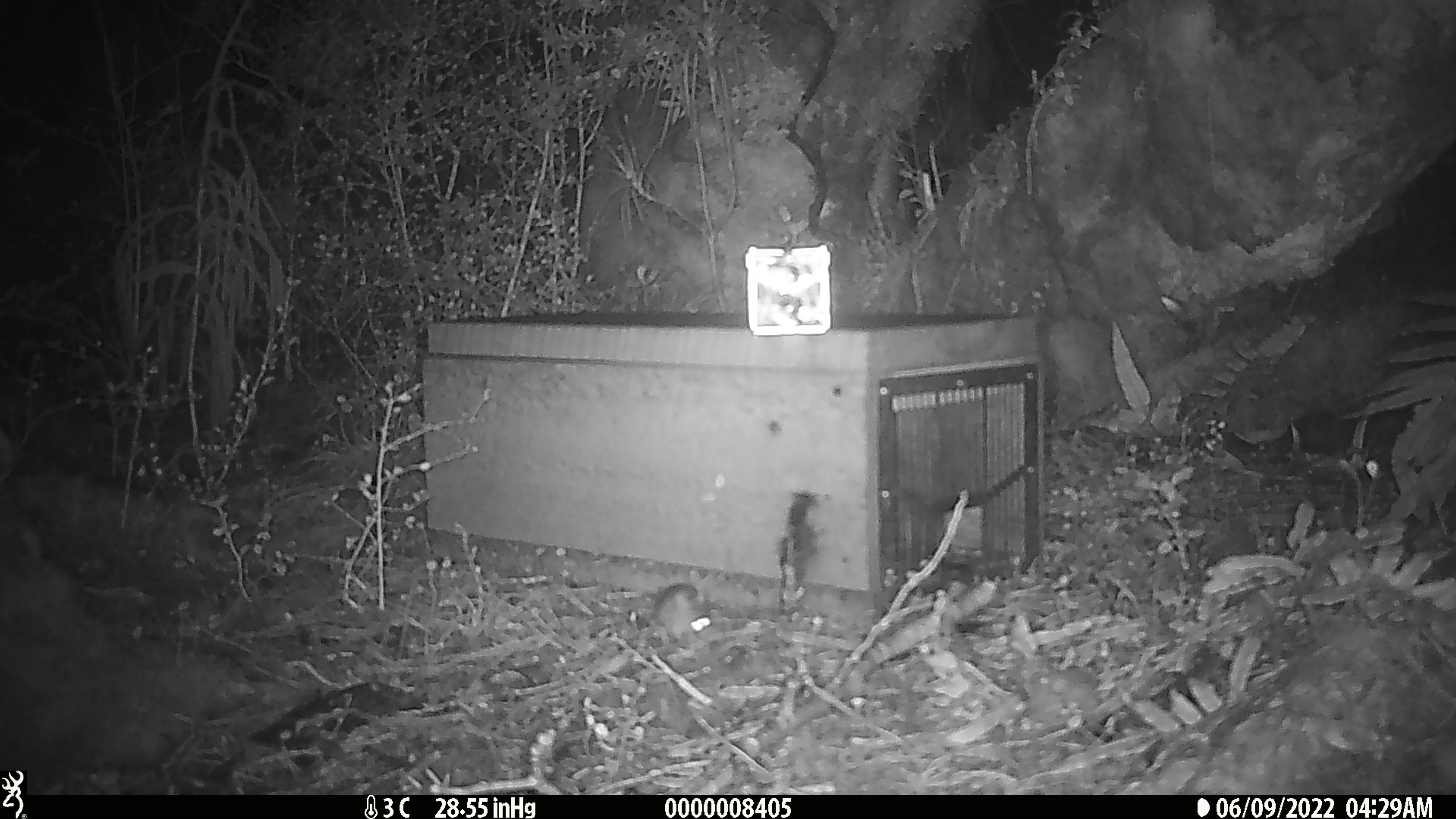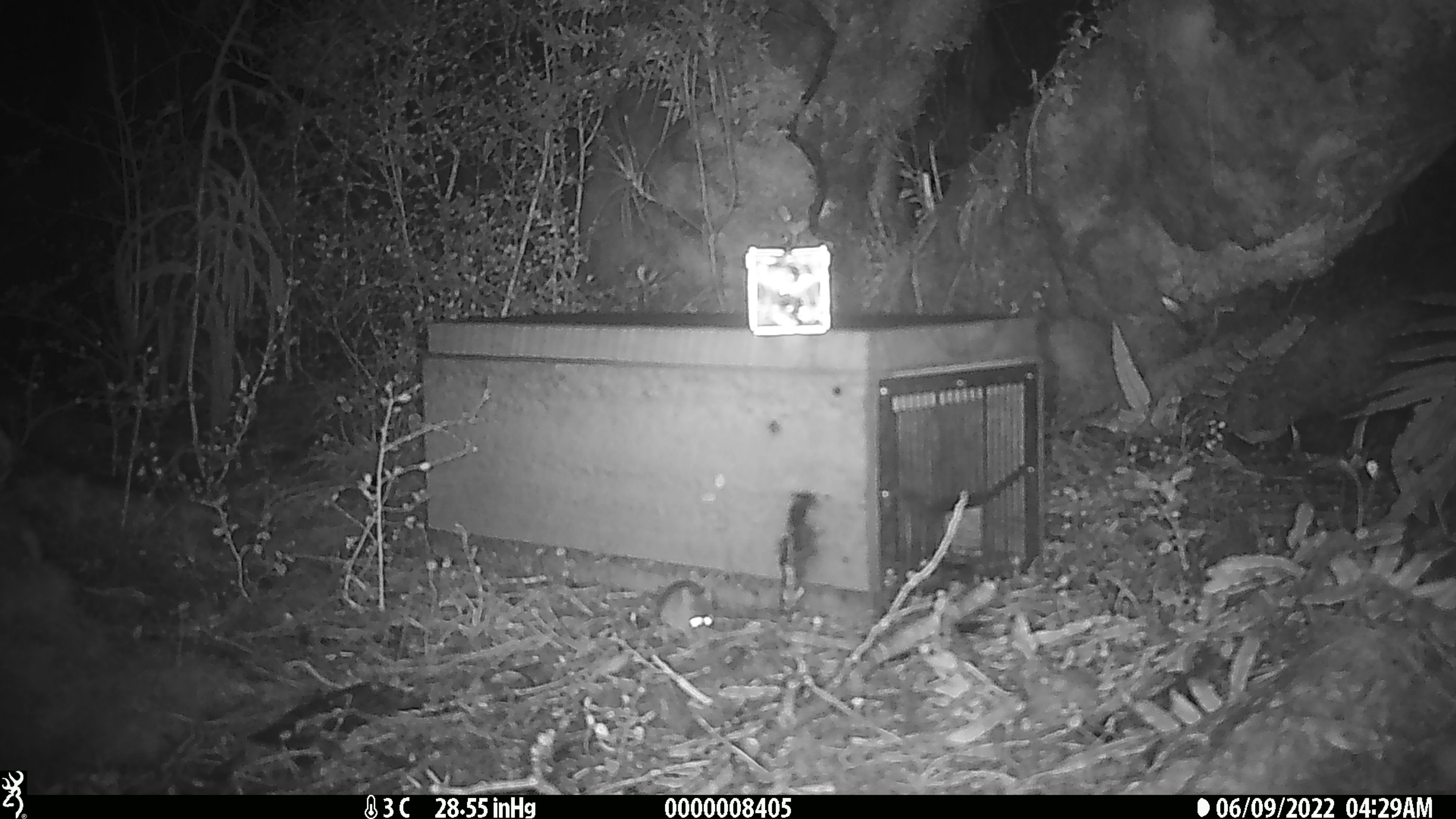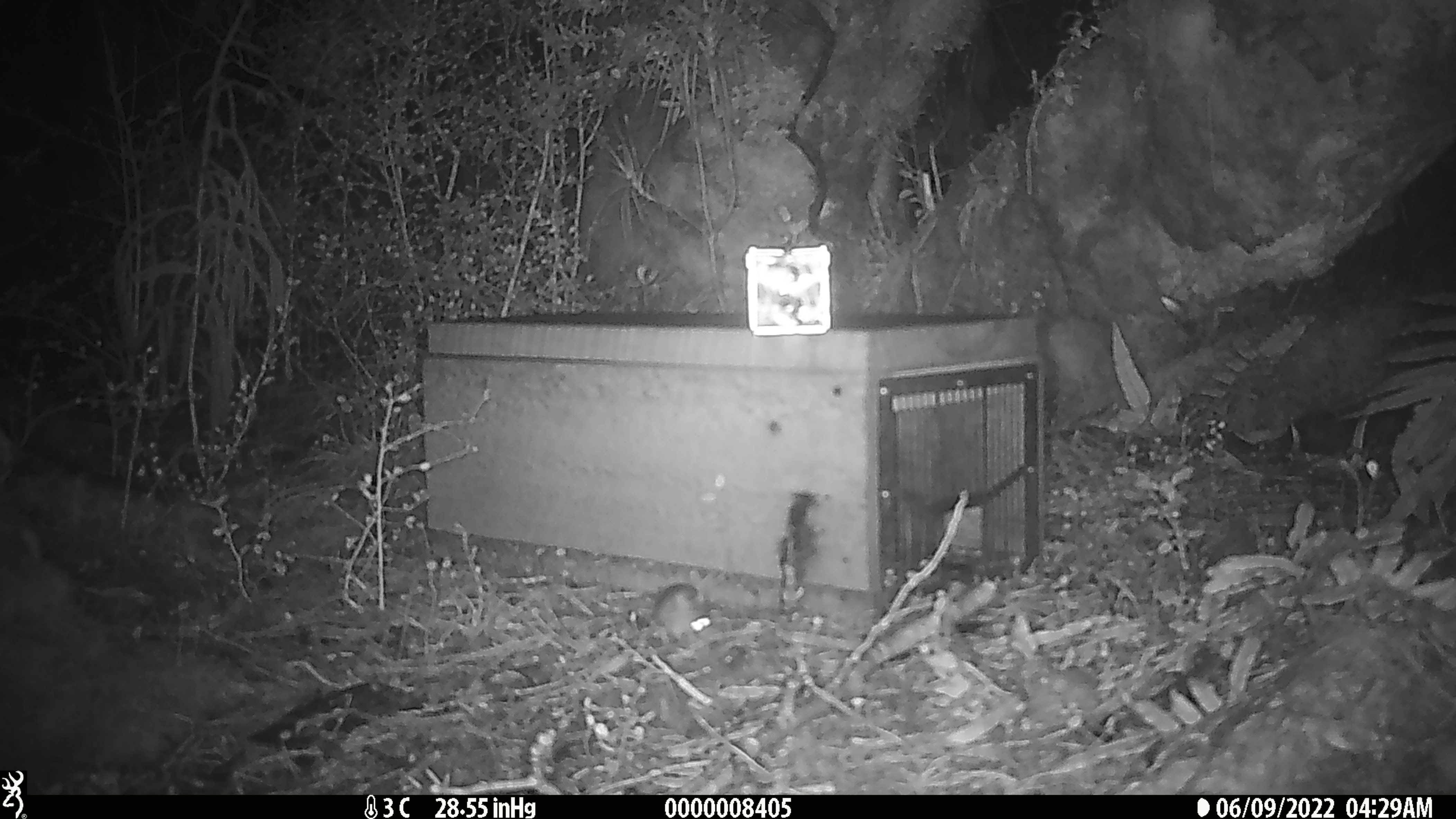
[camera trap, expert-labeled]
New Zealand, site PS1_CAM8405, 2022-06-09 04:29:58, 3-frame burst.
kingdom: Animalia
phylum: Chordata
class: Mammalia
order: Rodentia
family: Muridae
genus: Mus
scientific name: Mus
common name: mouse